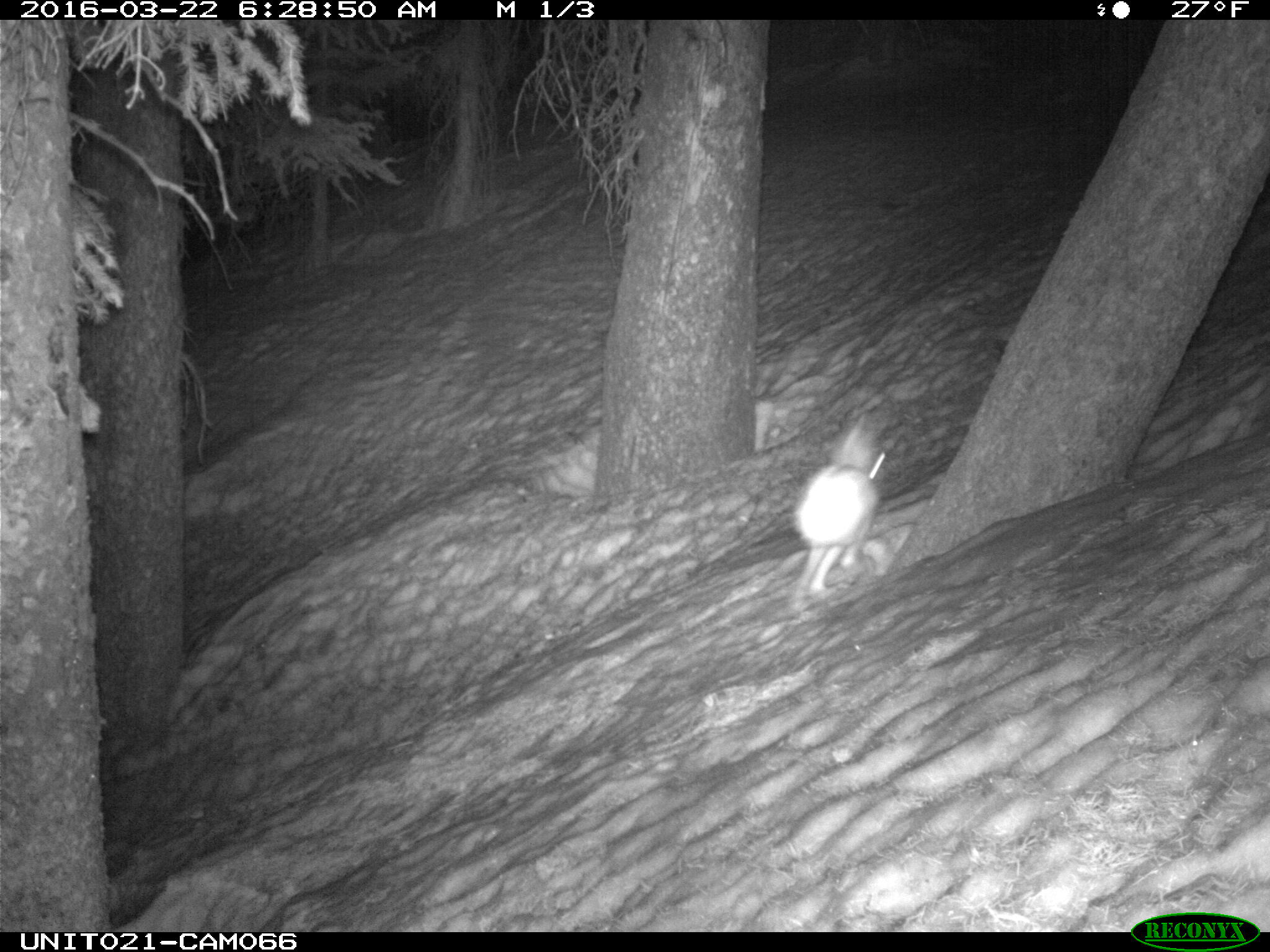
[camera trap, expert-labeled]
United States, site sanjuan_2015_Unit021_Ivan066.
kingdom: Animalia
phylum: Chordata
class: Mammalia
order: Lagomorpha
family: Leporidae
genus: Lepus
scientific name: Lepus americanus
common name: snowshoe hare